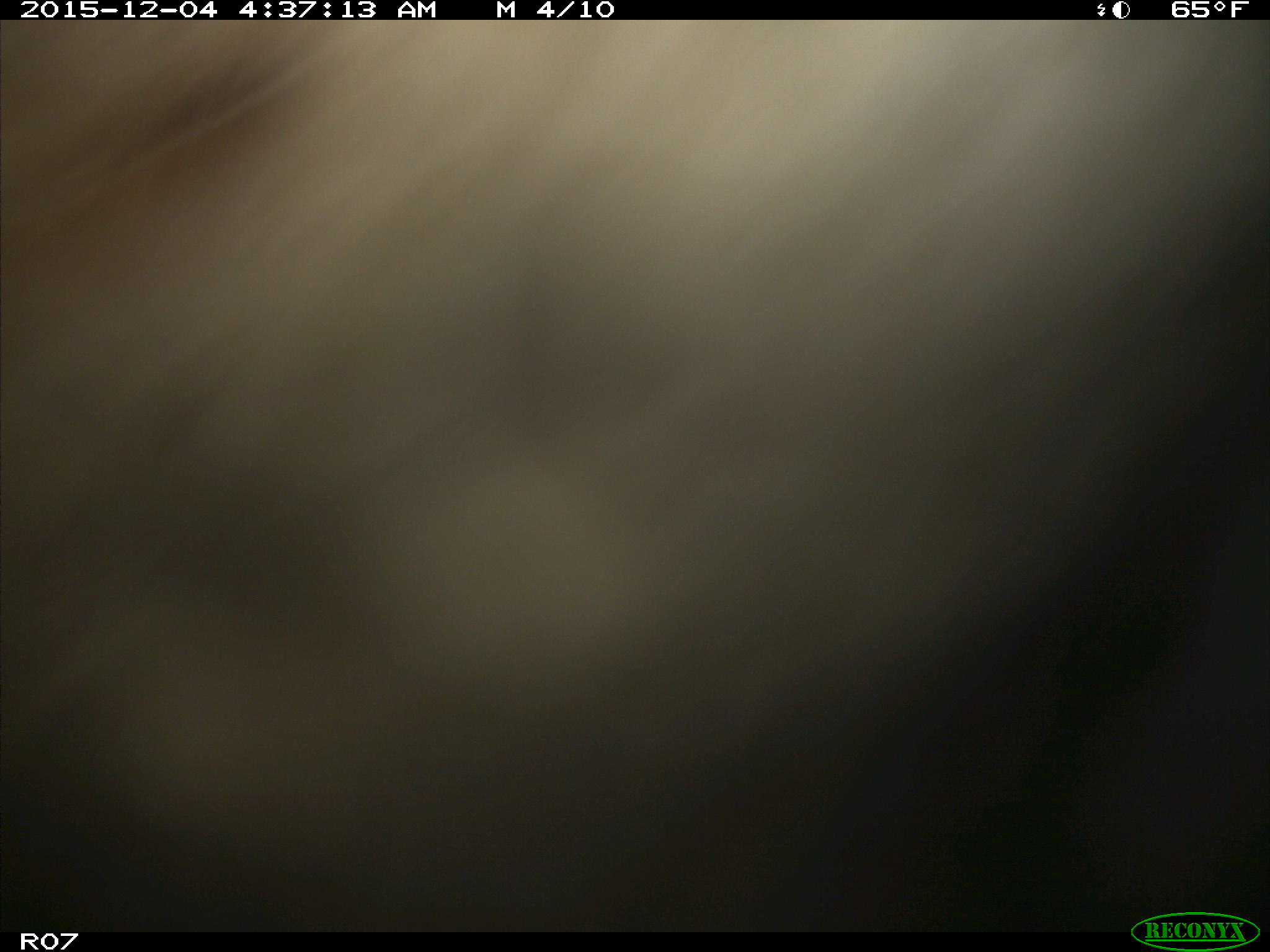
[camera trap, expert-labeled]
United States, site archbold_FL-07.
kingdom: Animalia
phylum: Chordata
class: Mammalia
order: Artiodactyla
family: Bovidae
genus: Bos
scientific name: Bos taurus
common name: domestic cow